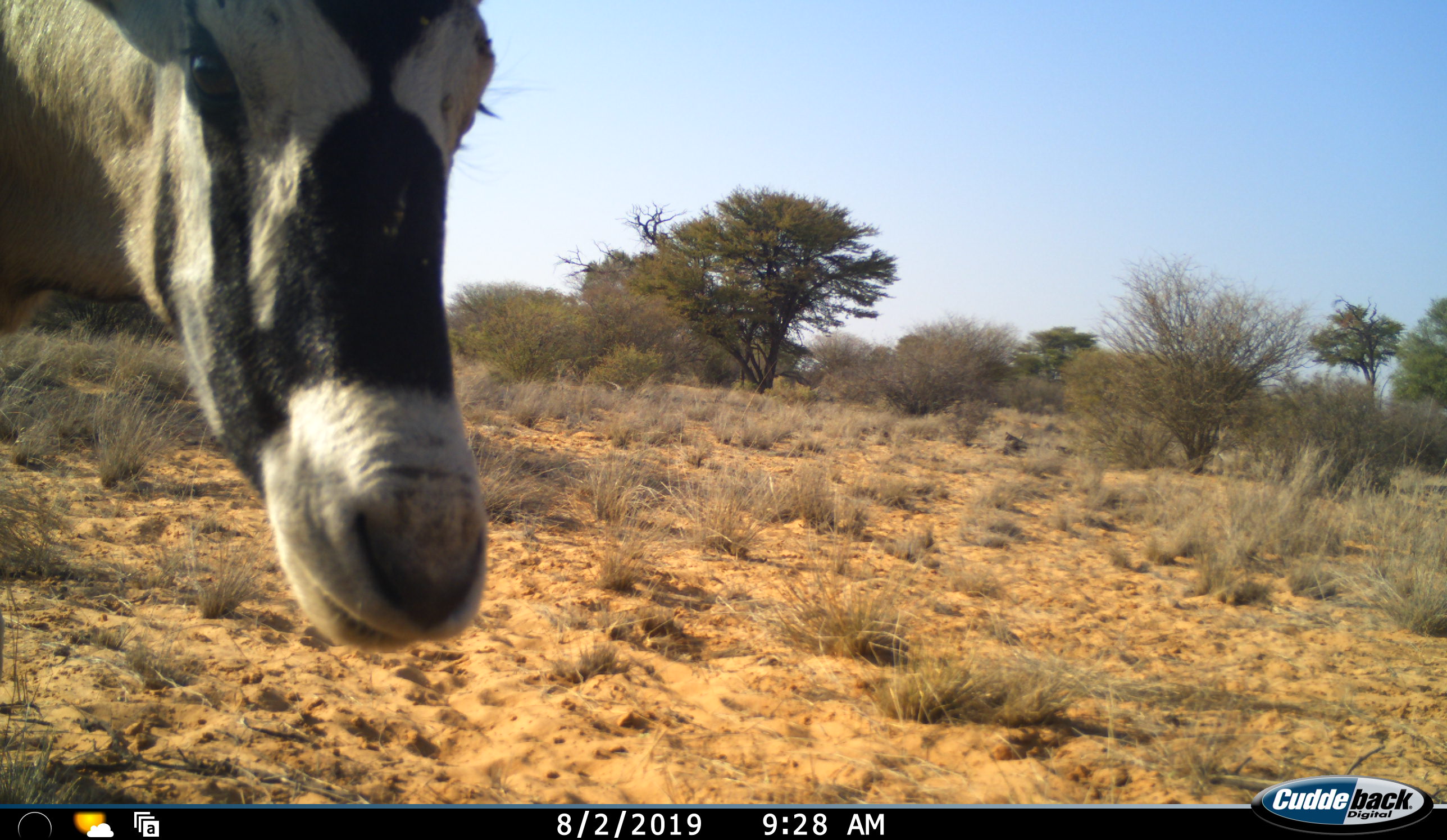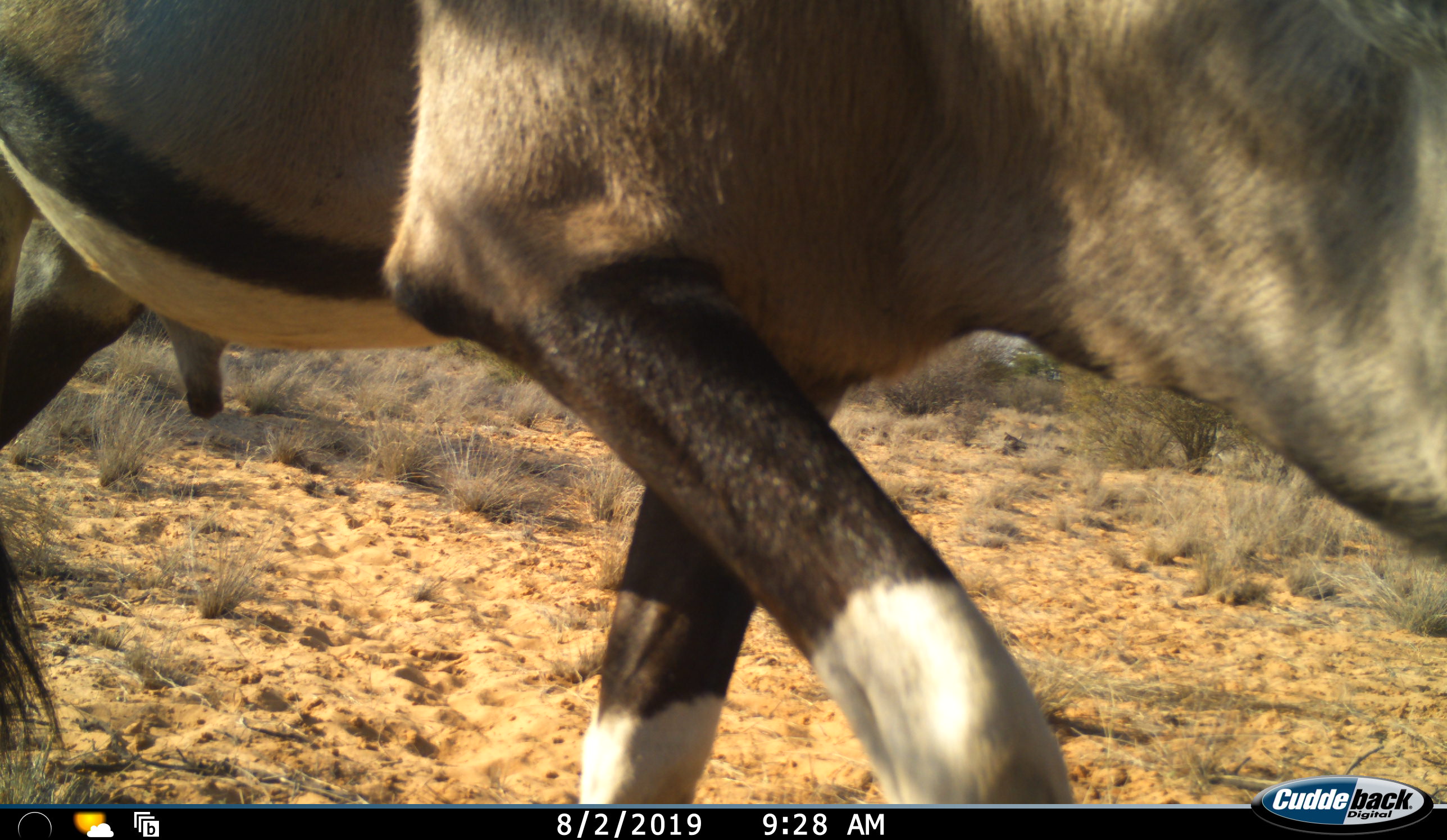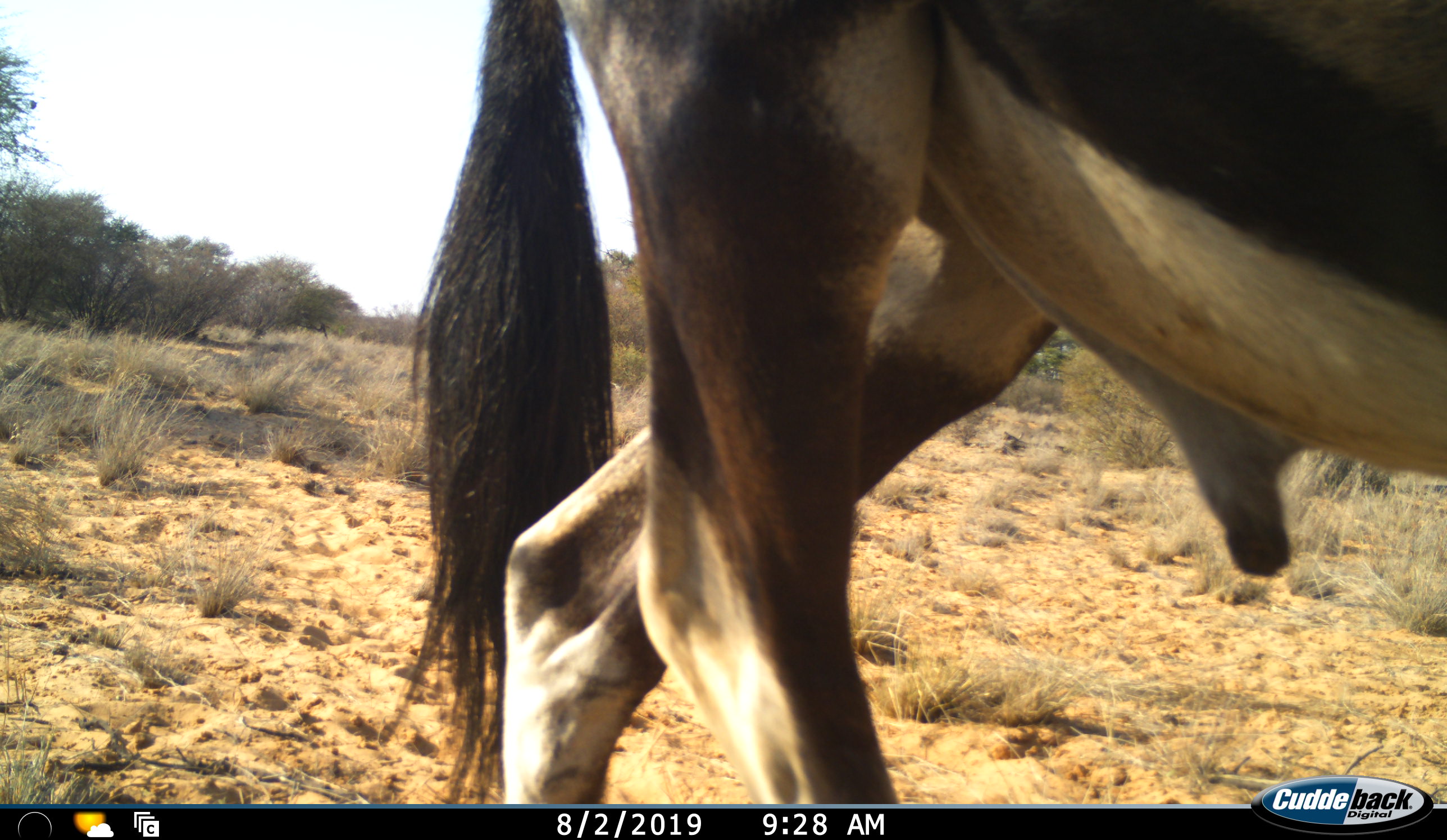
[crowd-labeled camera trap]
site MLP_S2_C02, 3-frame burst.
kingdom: Animalia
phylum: Chordata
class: Mammalia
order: Artiodactyla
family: Bovidae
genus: Oryx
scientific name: Oryx gazella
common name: gemsbok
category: oryx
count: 1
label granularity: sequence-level